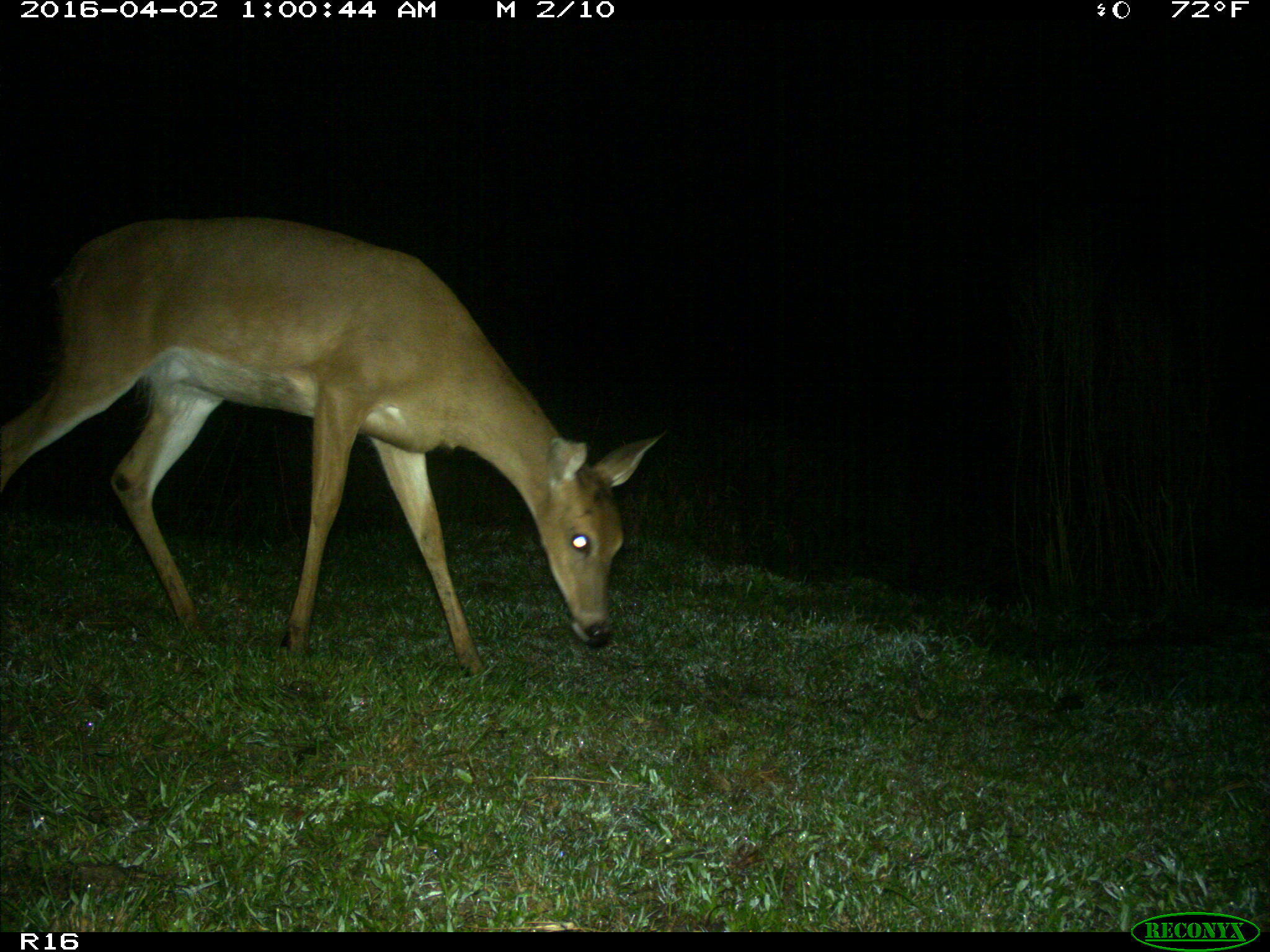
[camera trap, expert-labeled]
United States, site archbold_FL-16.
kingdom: Animalia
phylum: Chordata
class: Mammalia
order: Artiodactyla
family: Cervidae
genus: Odocoileus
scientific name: Odocoileus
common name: deer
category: unidentified deer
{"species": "unidentified deer (deer) (Odocoileus)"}